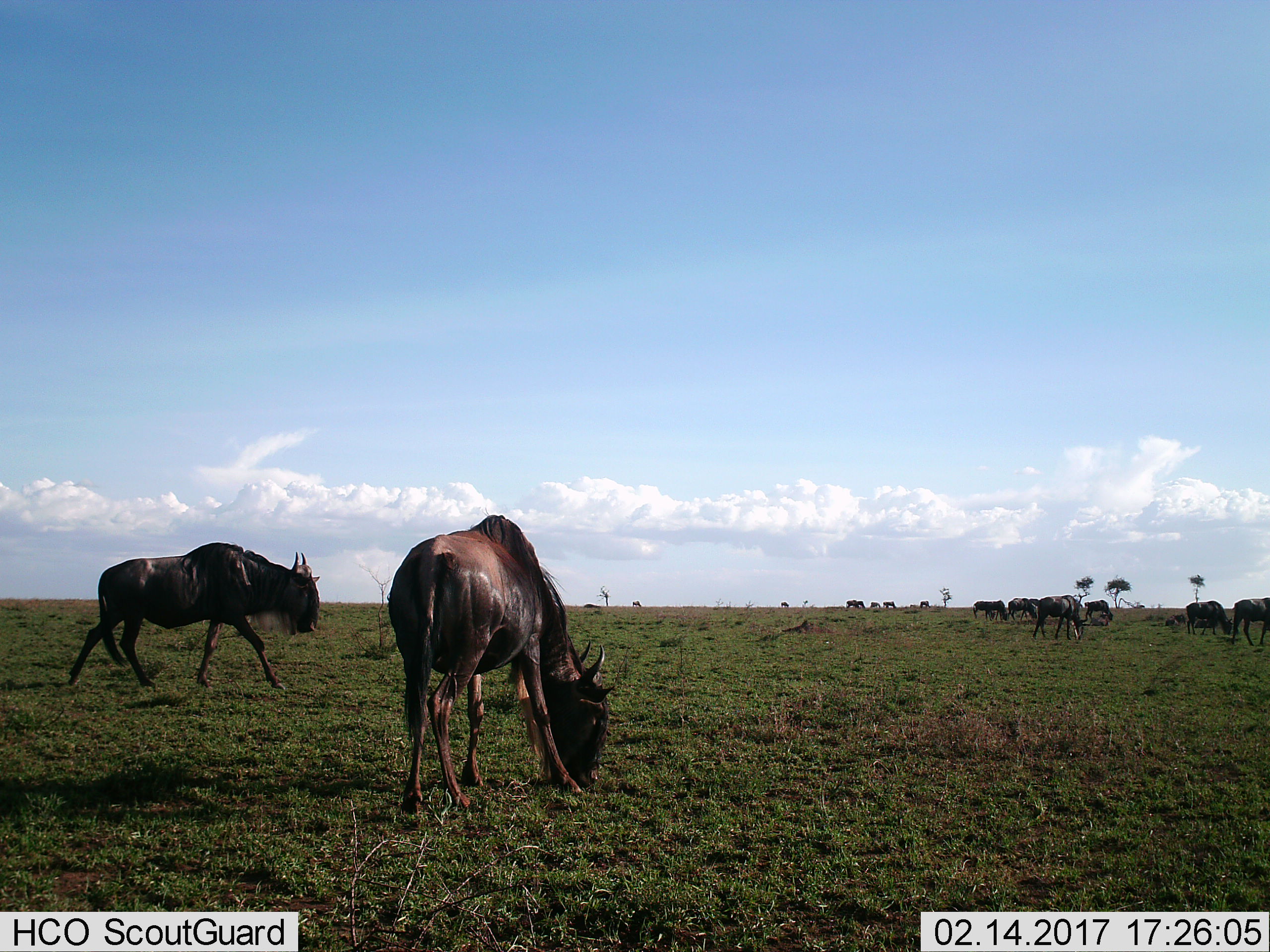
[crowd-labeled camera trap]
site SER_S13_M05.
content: unidentified animal